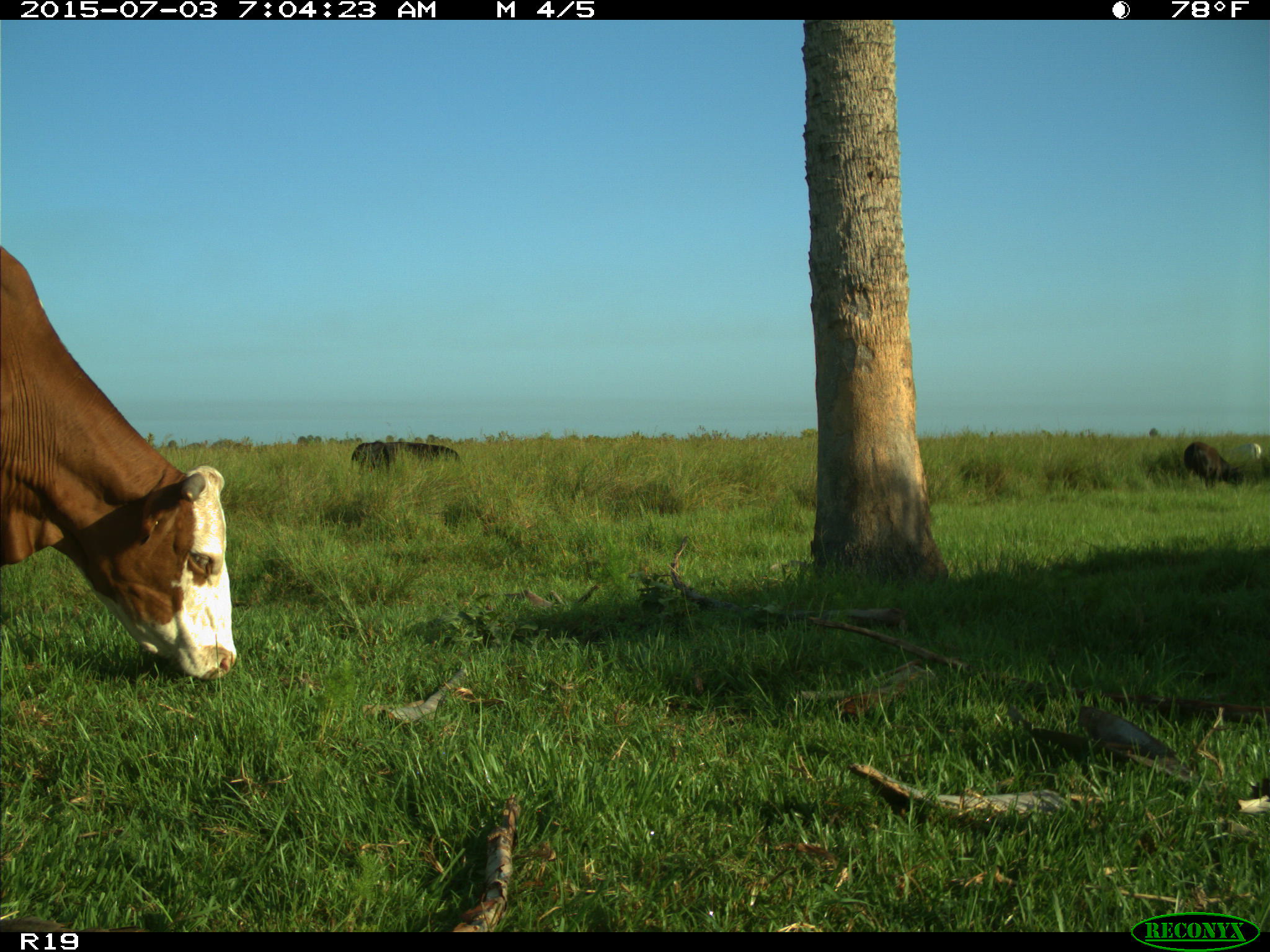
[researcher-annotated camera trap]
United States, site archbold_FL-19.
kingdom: Animalia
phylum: Chordata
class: Mammalia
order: Artiodactyla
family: Bovidae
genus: Bos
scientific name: Bos taurus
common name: domestic cow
Bos taurus (domestic cow).